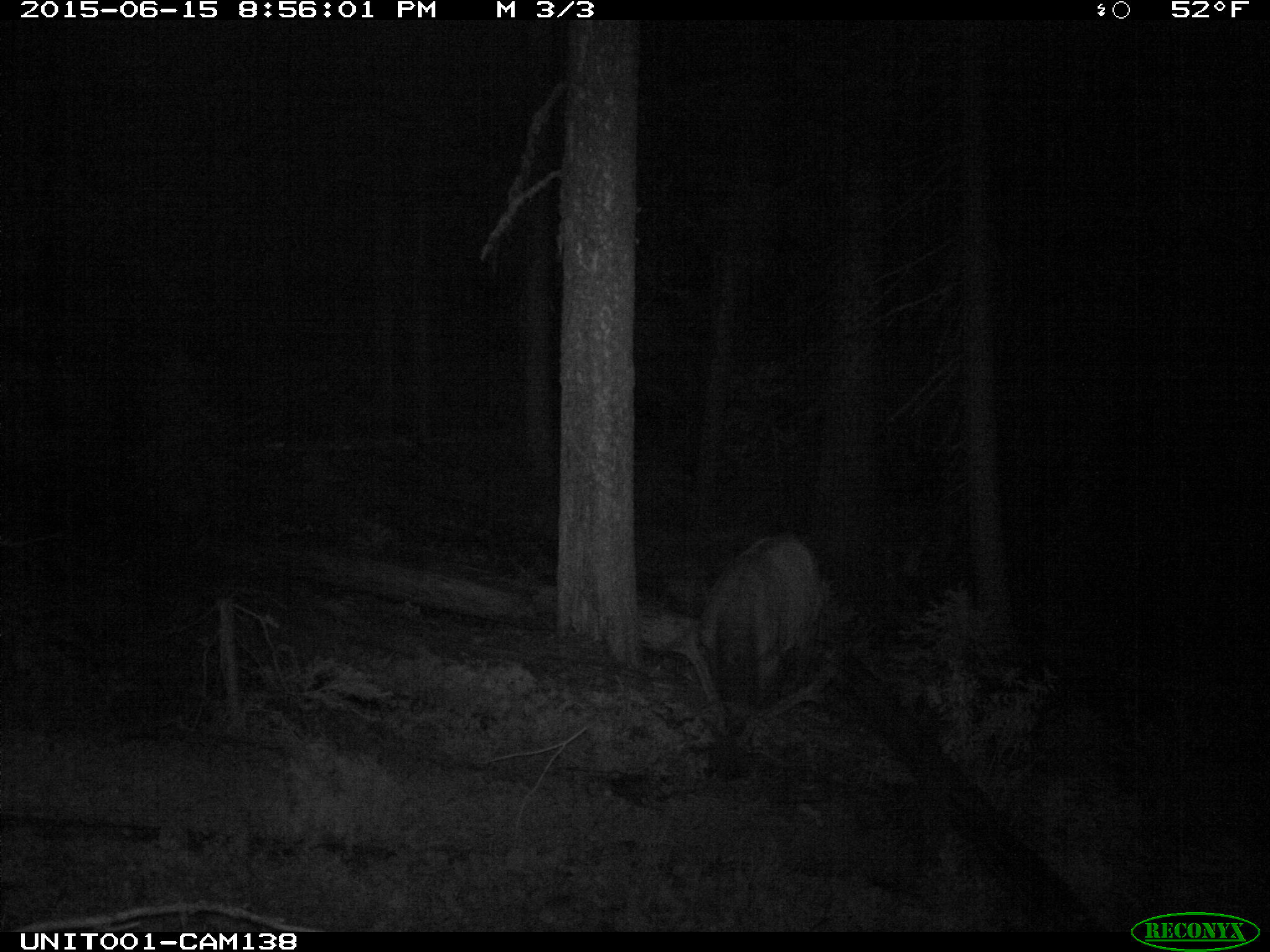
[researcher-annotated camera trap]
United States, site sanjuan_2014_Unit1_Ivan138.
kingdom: Animalia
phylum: Chordata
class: Mammalia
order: Artiodactyla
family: Cervidae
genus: Cervus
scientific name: Cervus elaphus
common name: red deer